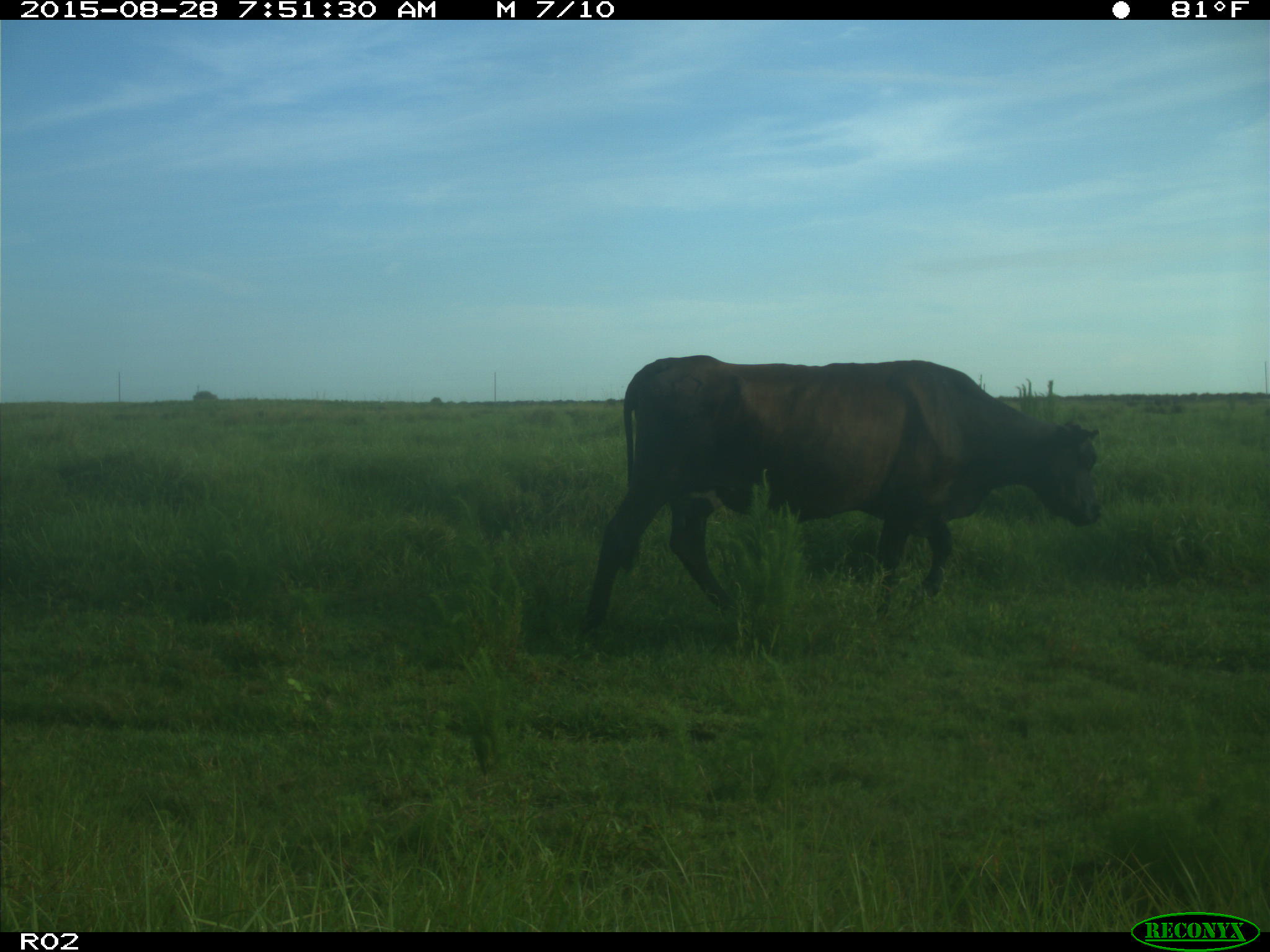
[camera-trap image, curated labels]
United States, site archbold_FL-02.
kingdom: Animalia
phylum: Chordata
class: Mammalia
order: Artiodactyla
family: Bovidae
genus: Bos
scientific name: Bos taurus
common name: domestic cow